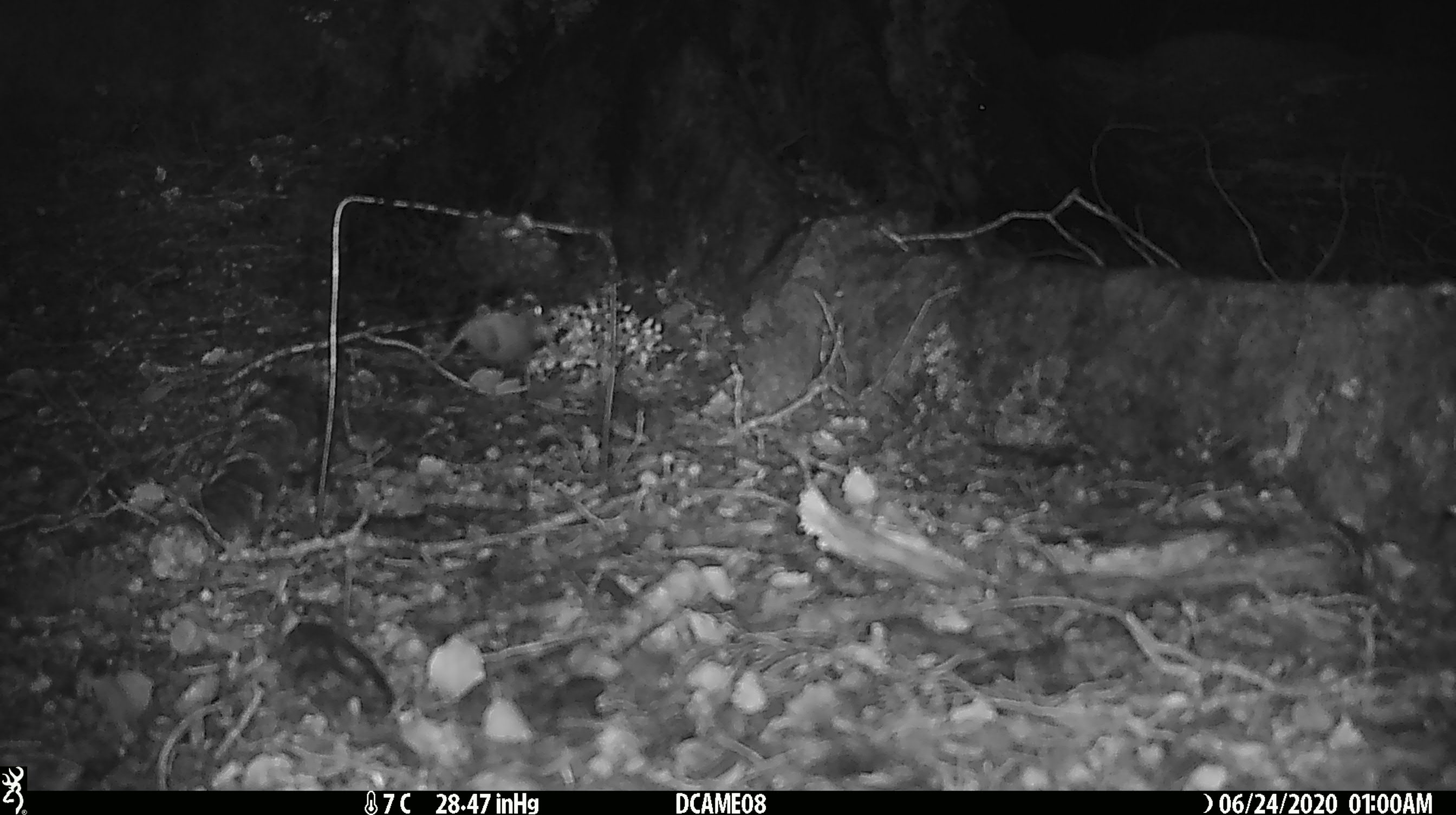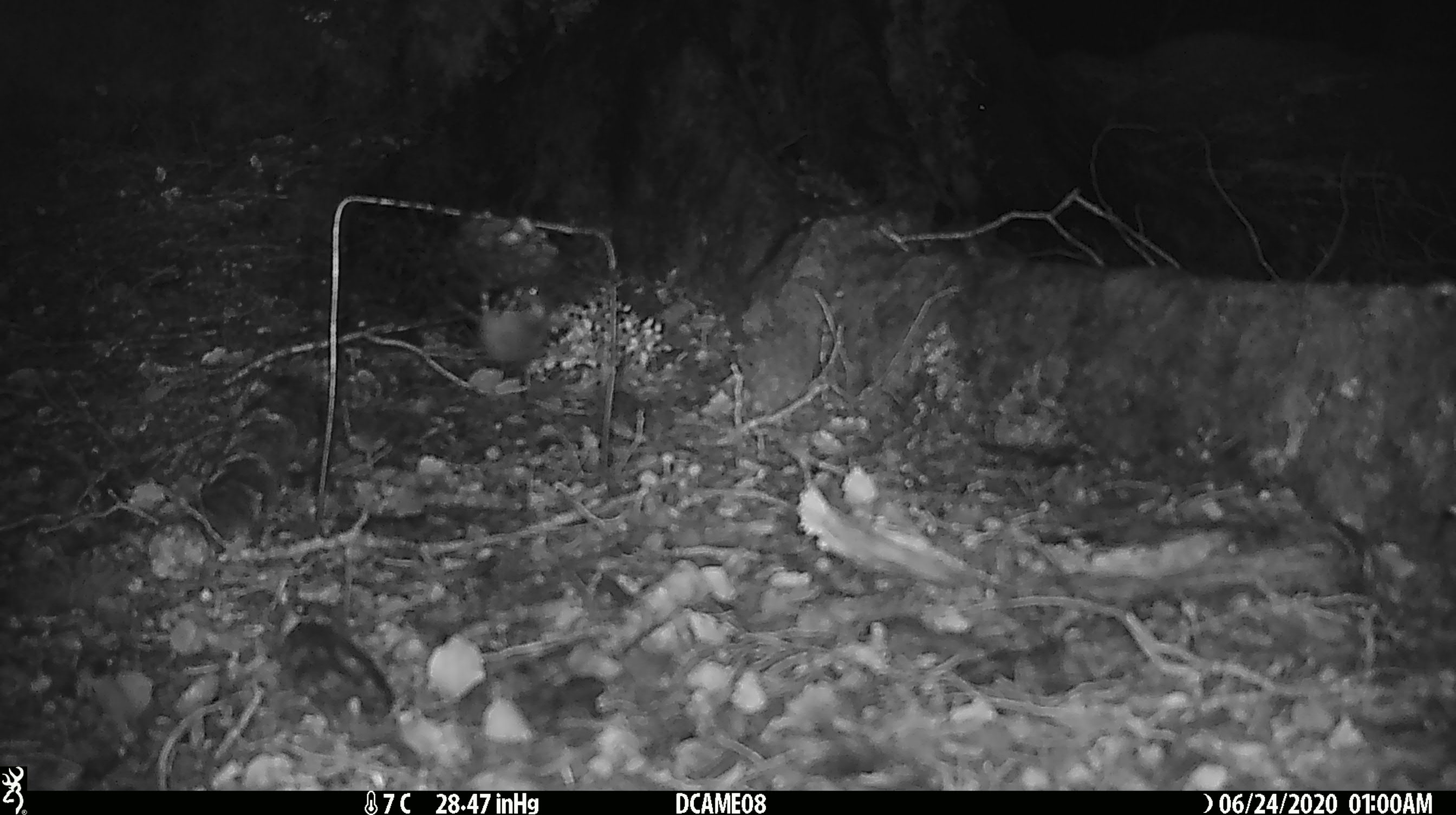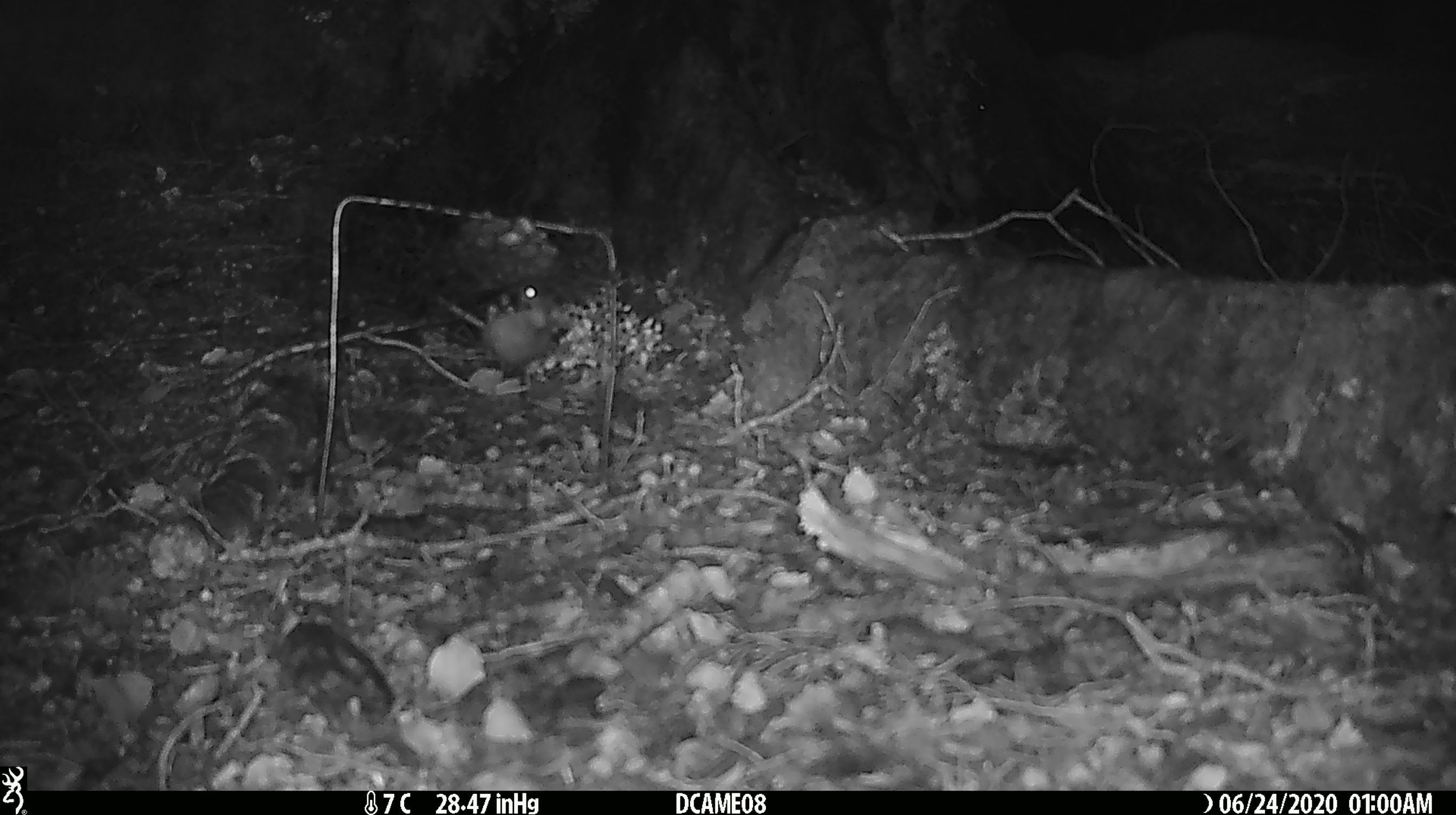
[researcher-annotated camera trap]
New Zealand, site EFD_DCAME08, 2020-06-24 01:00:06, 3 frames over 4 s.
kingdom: Animalia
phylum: Chordata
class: Mammalia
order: Rodentia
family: Muridae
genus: Mus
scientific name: Mus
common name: mouse